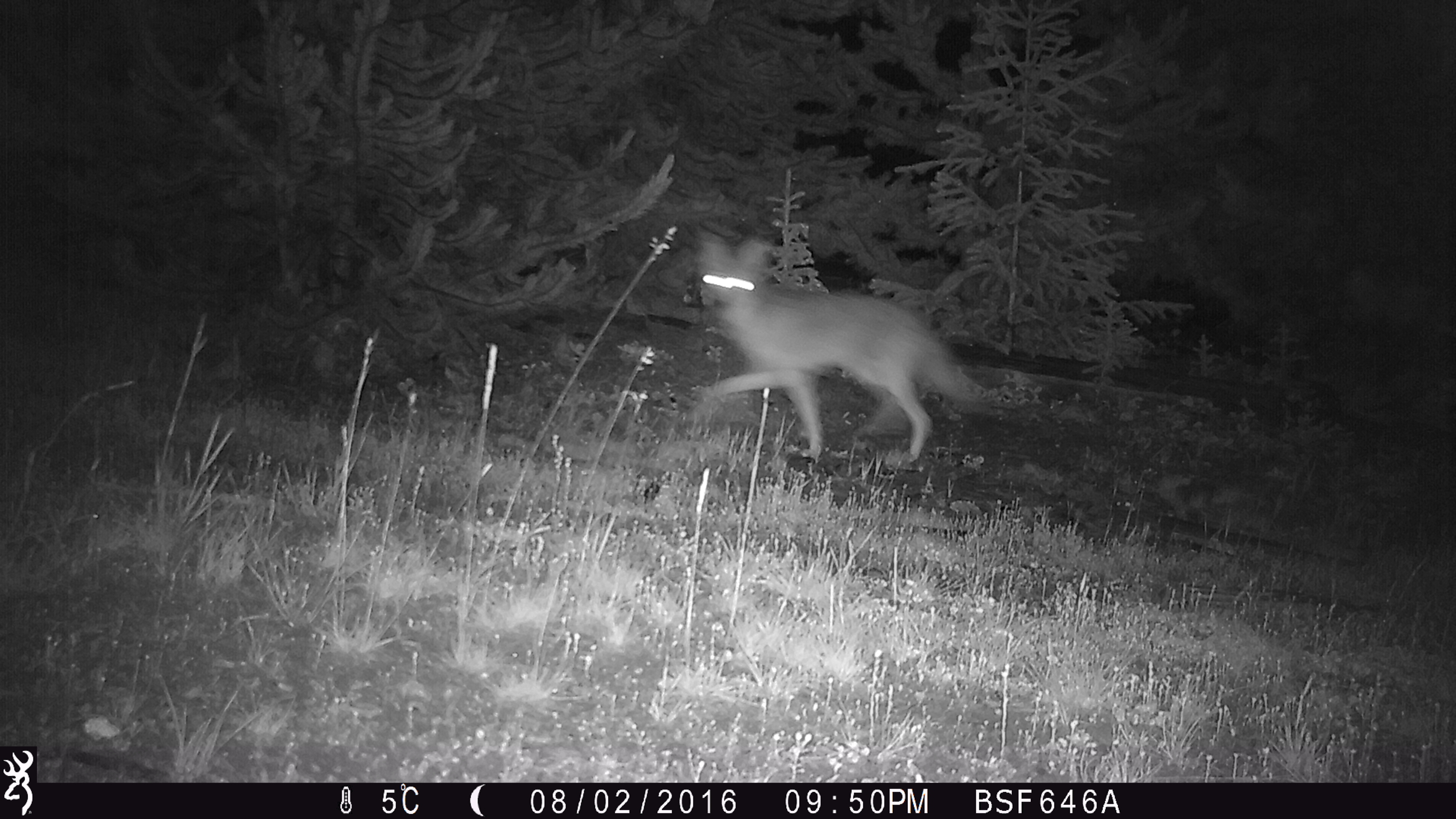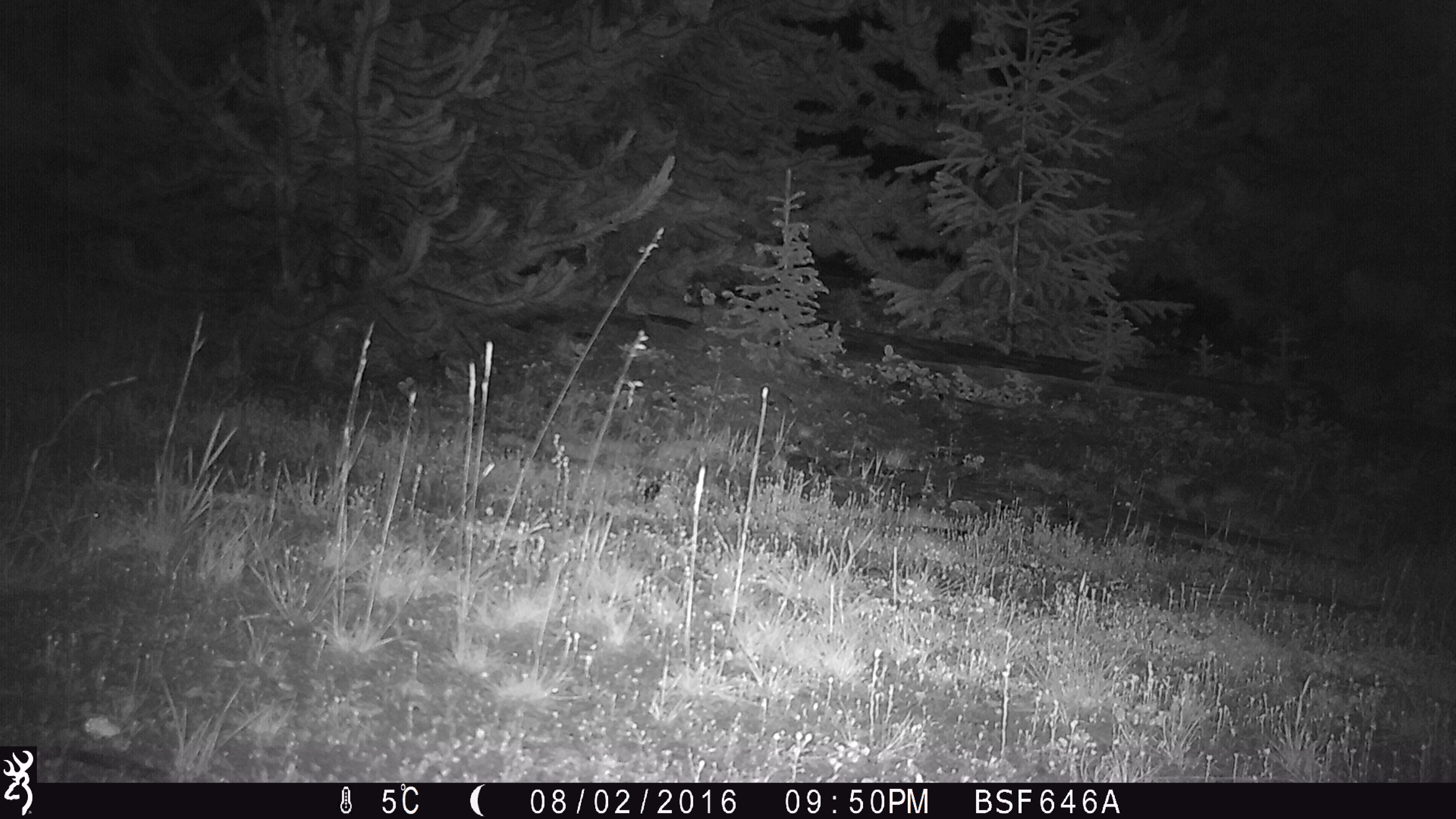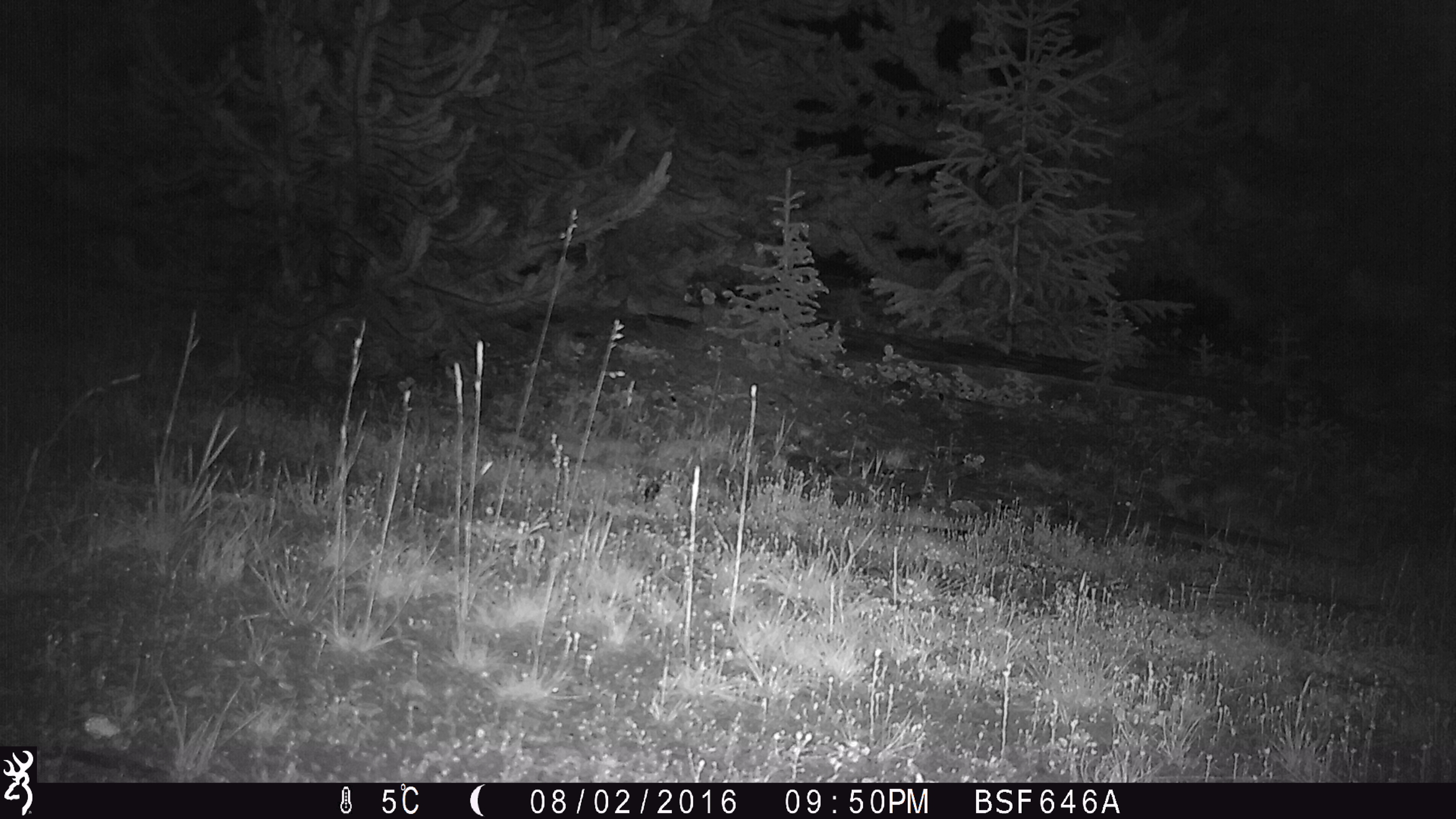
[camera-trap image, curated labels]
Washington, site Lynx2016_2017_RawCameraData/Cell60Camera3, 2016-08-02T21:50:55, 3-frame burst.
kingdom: Animalia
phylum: Chordata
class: Mammalia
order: Carnivora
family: Canidae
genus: Canis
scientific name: Canis latrans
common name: coyote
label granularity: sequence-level